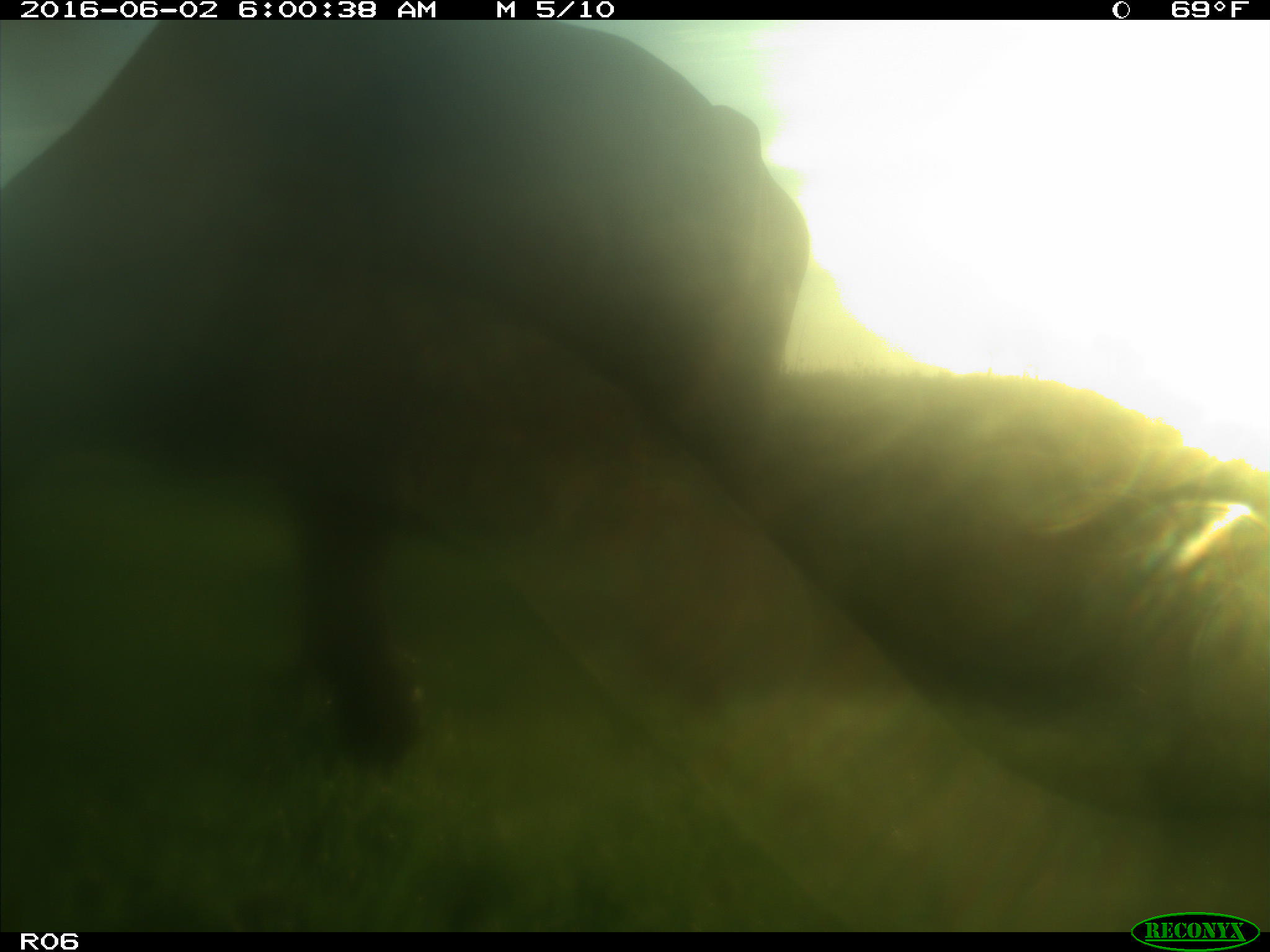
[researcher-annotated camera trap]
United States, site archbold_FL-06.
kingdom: Animalia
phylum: Chordata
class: Mammalia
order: Artiodactyla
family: Bovidae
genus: Bos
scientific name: Bos taurus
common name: domestic cow